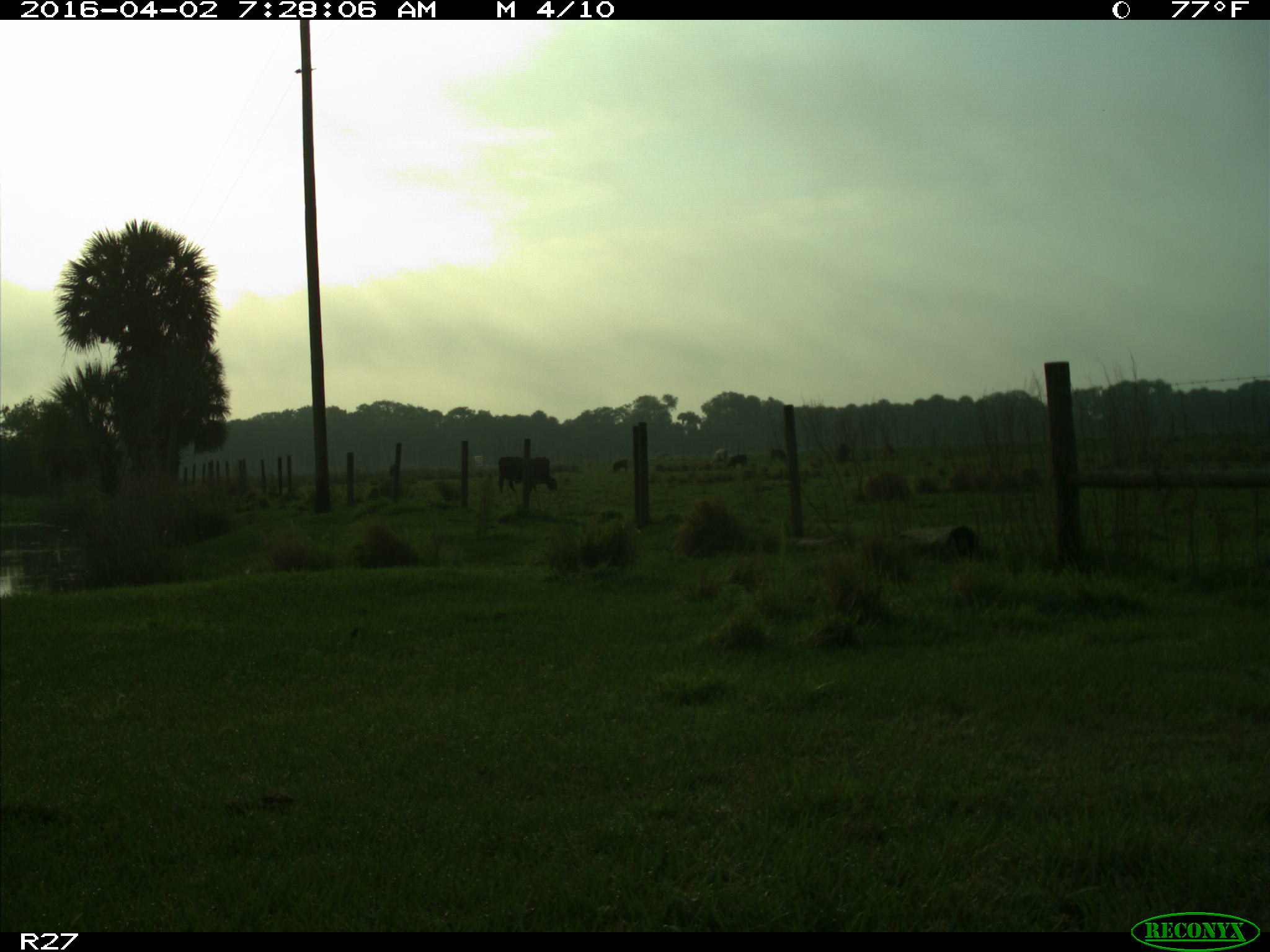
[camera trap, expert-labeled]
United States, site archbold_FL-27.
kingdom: Animalia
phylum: Chordata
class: Mammalia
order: Artiodactyla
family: Bovidae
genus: Bos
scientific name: Bos taurus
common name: domestic cow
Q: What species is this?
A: Bos taurus (domestic cow).